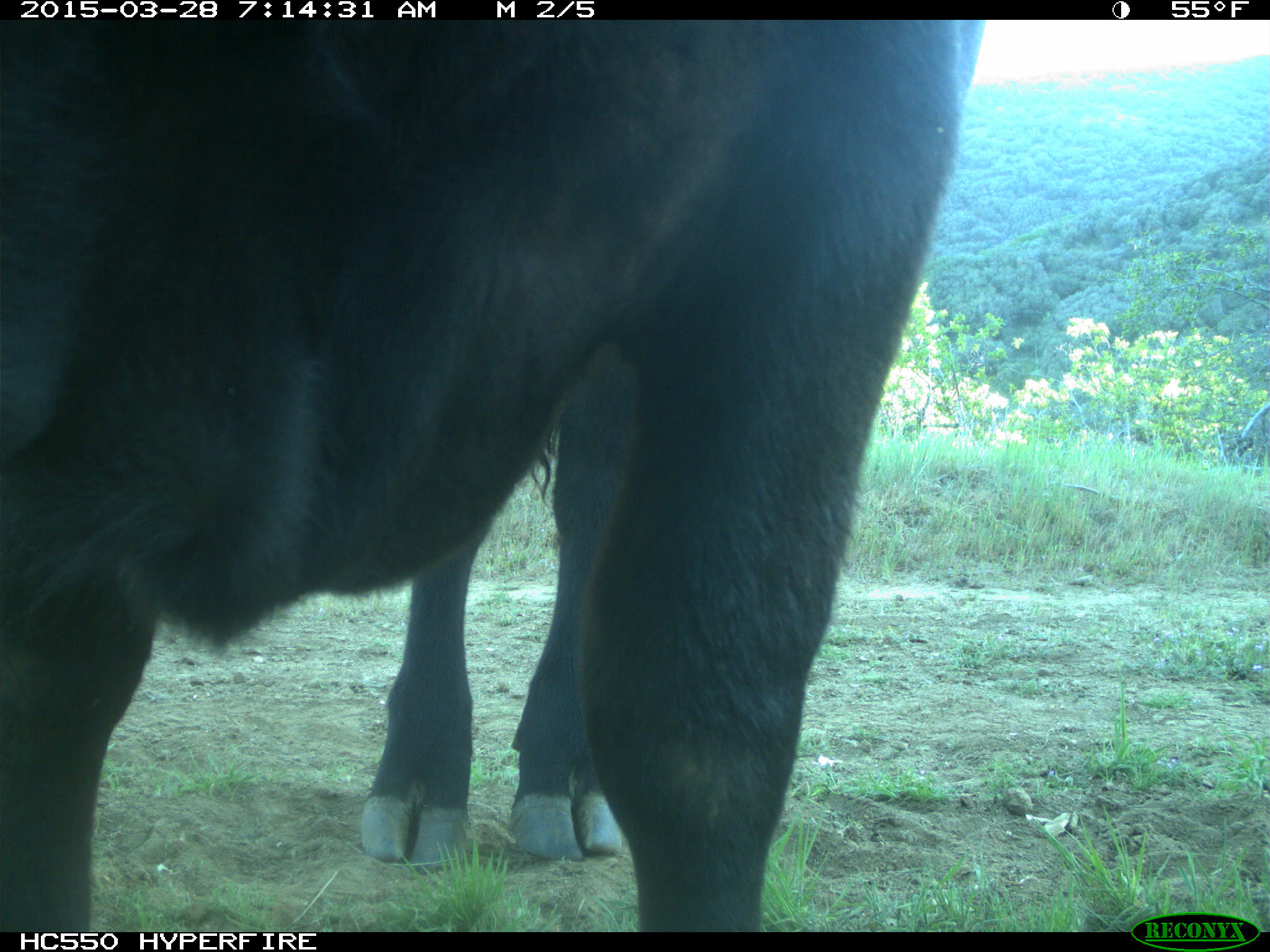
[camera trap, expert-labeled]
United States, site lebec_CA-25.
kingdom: Animalia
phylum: Chordata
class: Mammalia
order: Artiodactyla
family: Bovidae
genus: Bos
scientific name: Bos taurus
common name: domestic cow